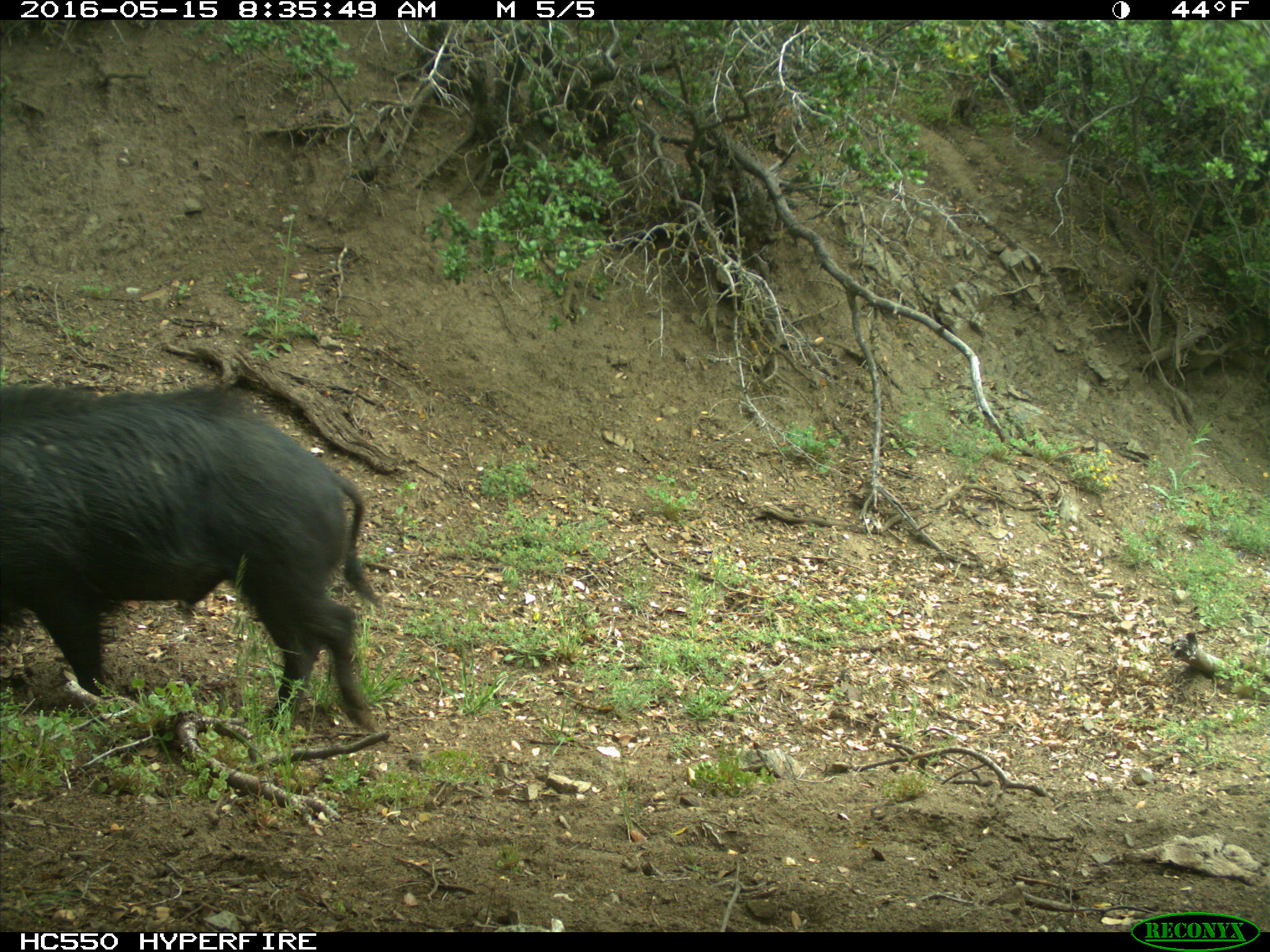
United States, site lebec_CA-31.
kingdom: Animalia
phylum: Chordata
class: Mammalia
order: Artiodactyla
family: Suidae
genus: Sus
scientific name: Sus scrofa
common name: wild boar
Sus scrofa (wild boar).